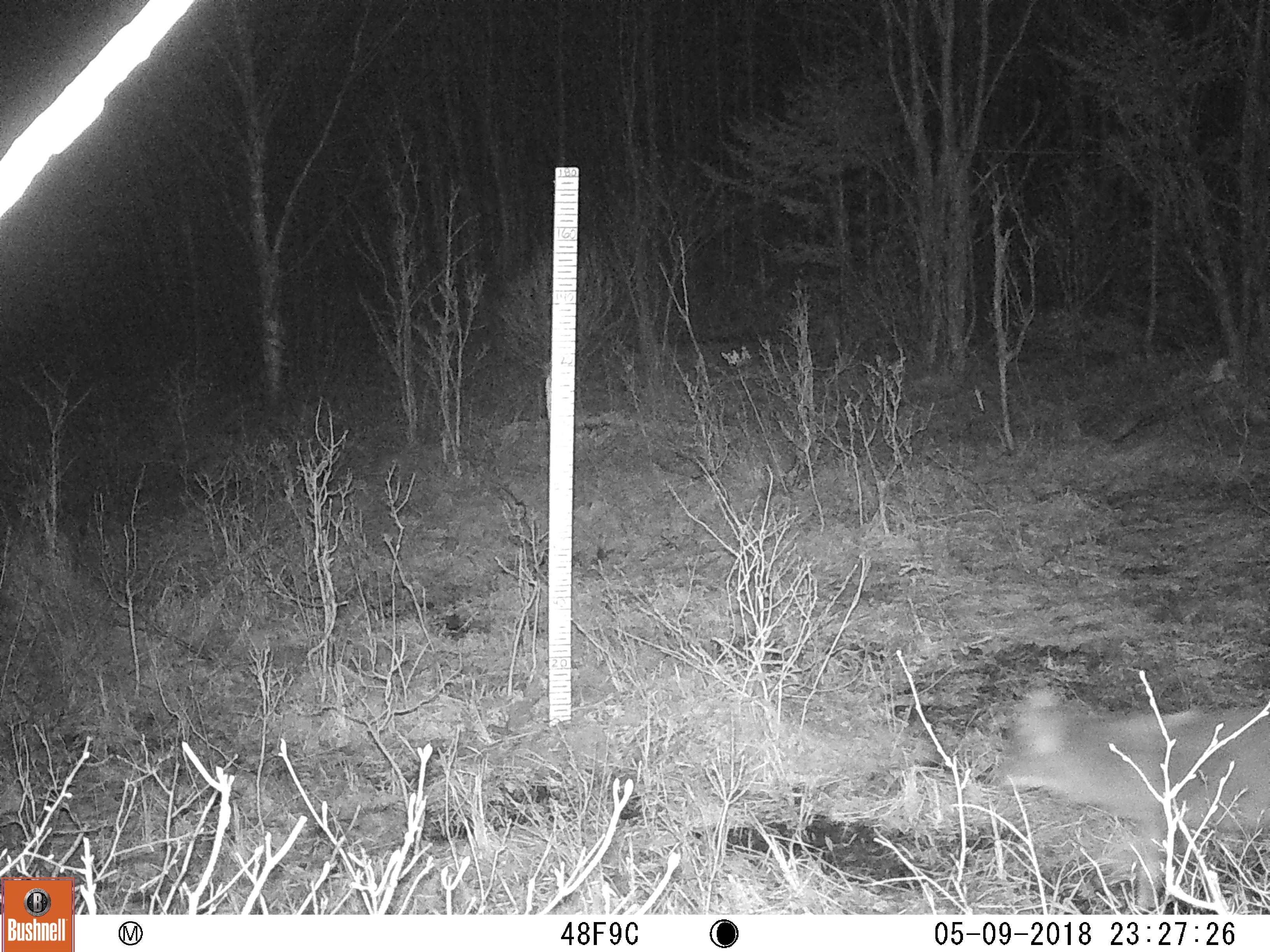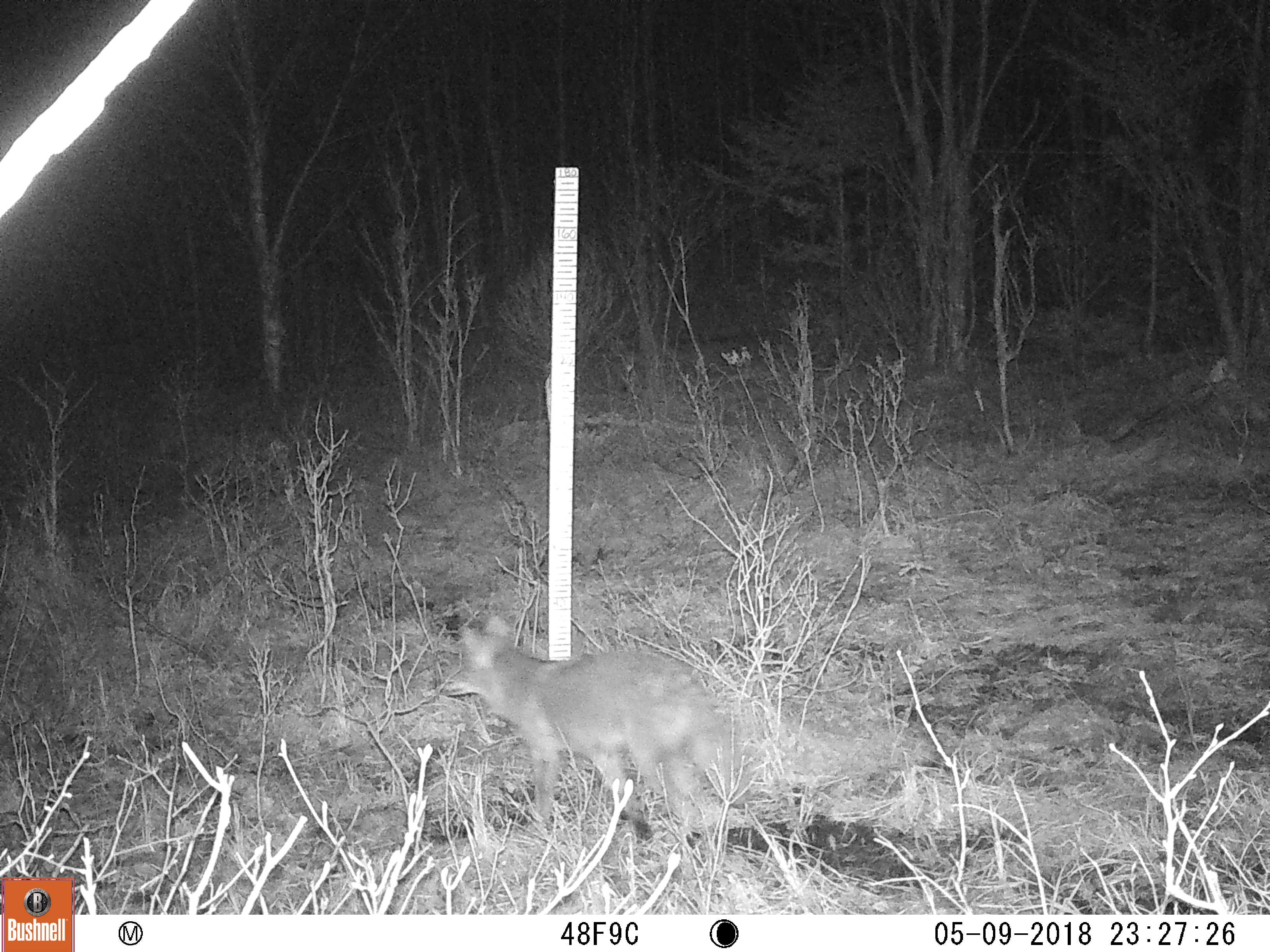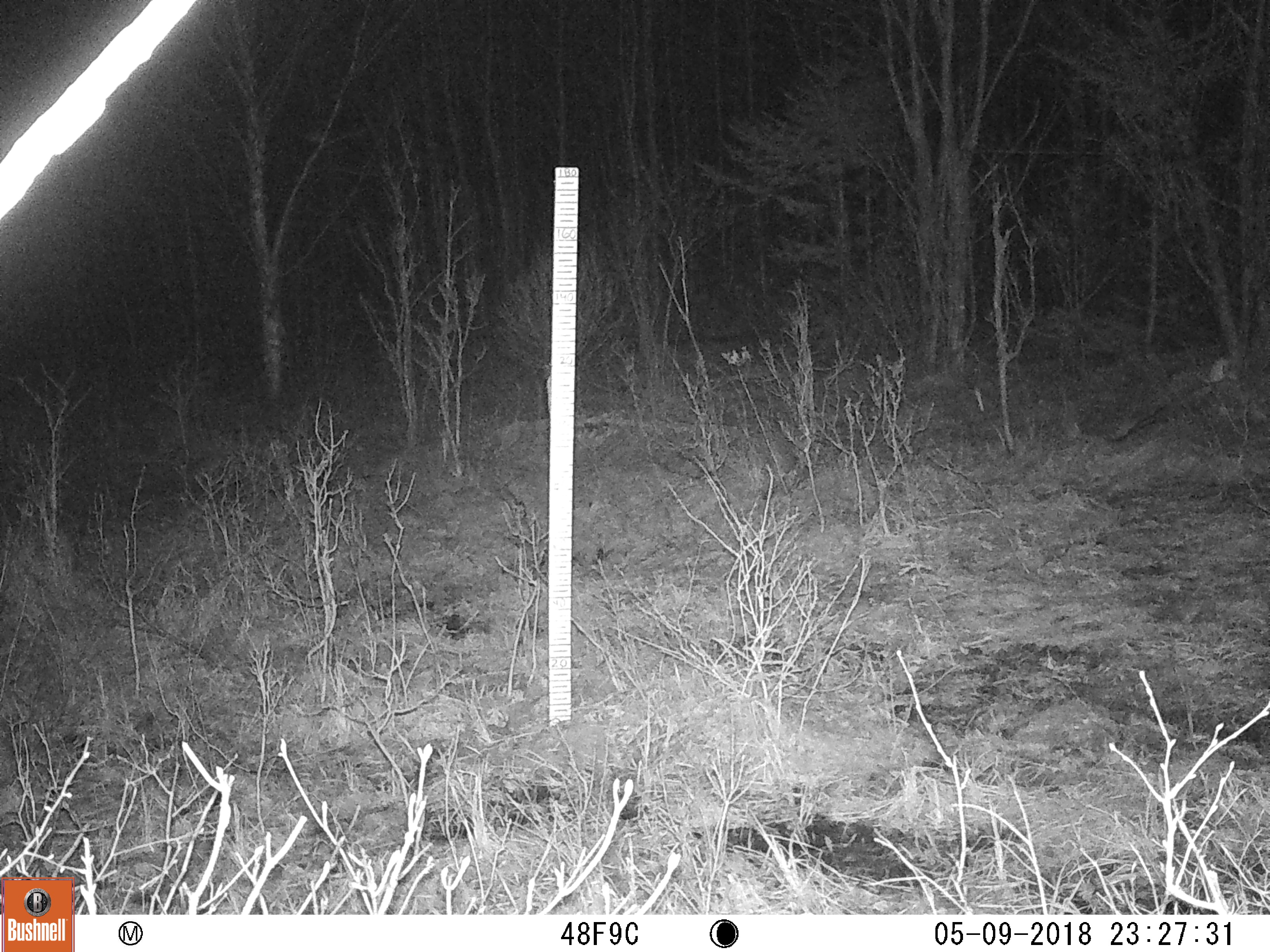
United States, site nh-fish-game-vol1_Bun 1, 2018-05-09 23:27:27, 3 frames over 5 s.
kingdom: Animalia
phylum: Chordata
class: Mammalia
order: Carnivora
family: Canidae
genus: Canis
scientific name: Canis latrans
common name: coyote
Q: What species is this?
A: Coyote (Canis latrans).